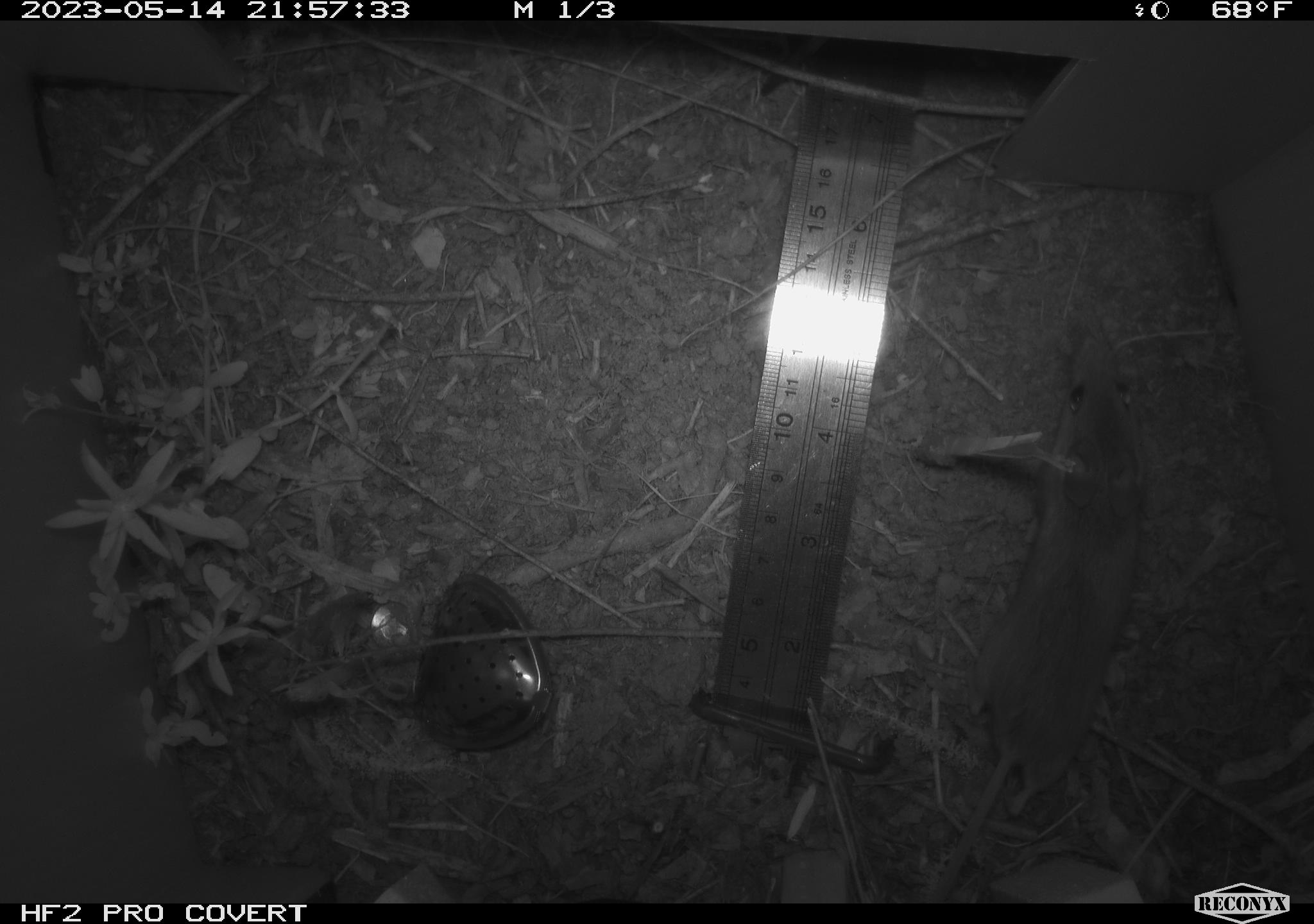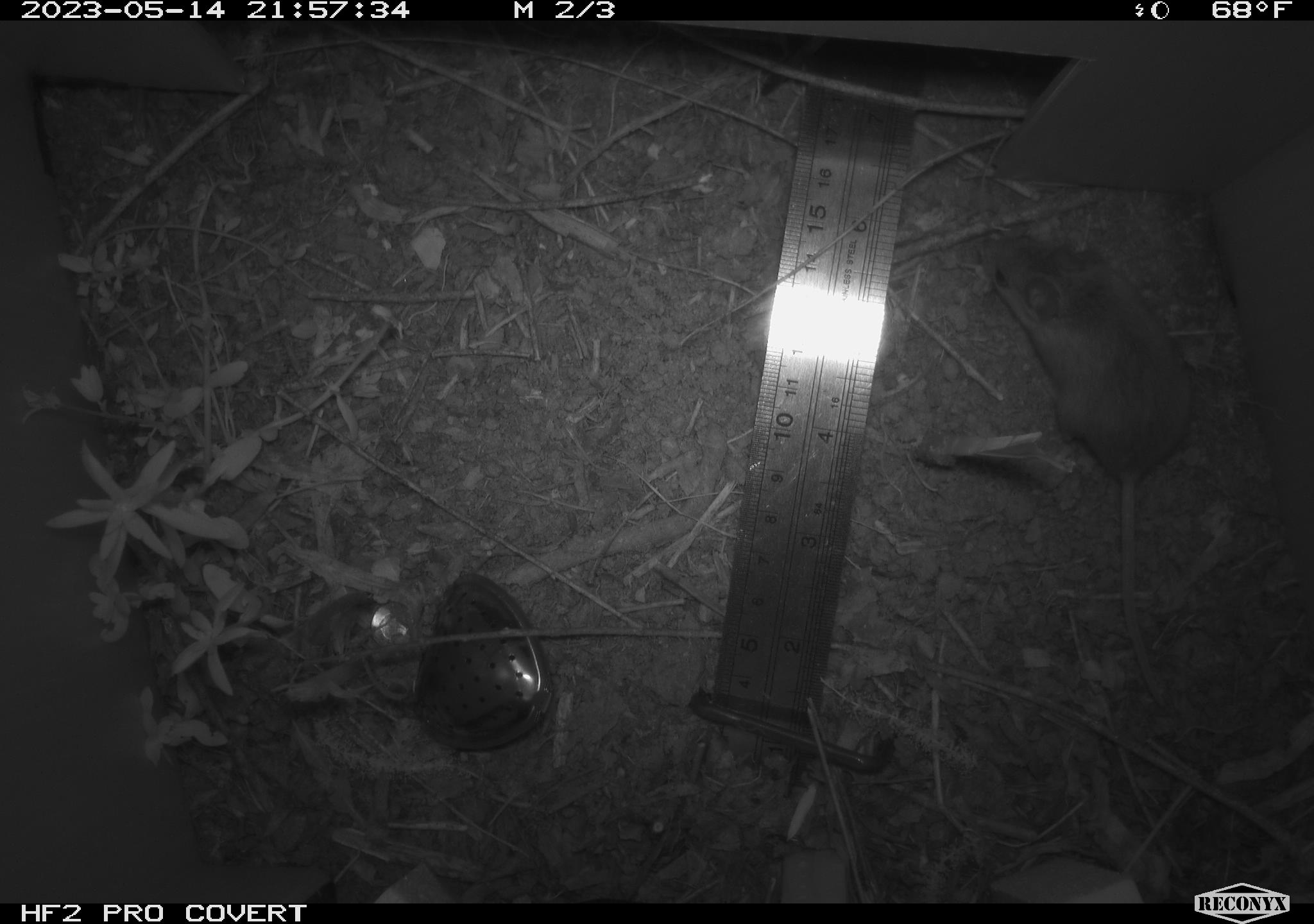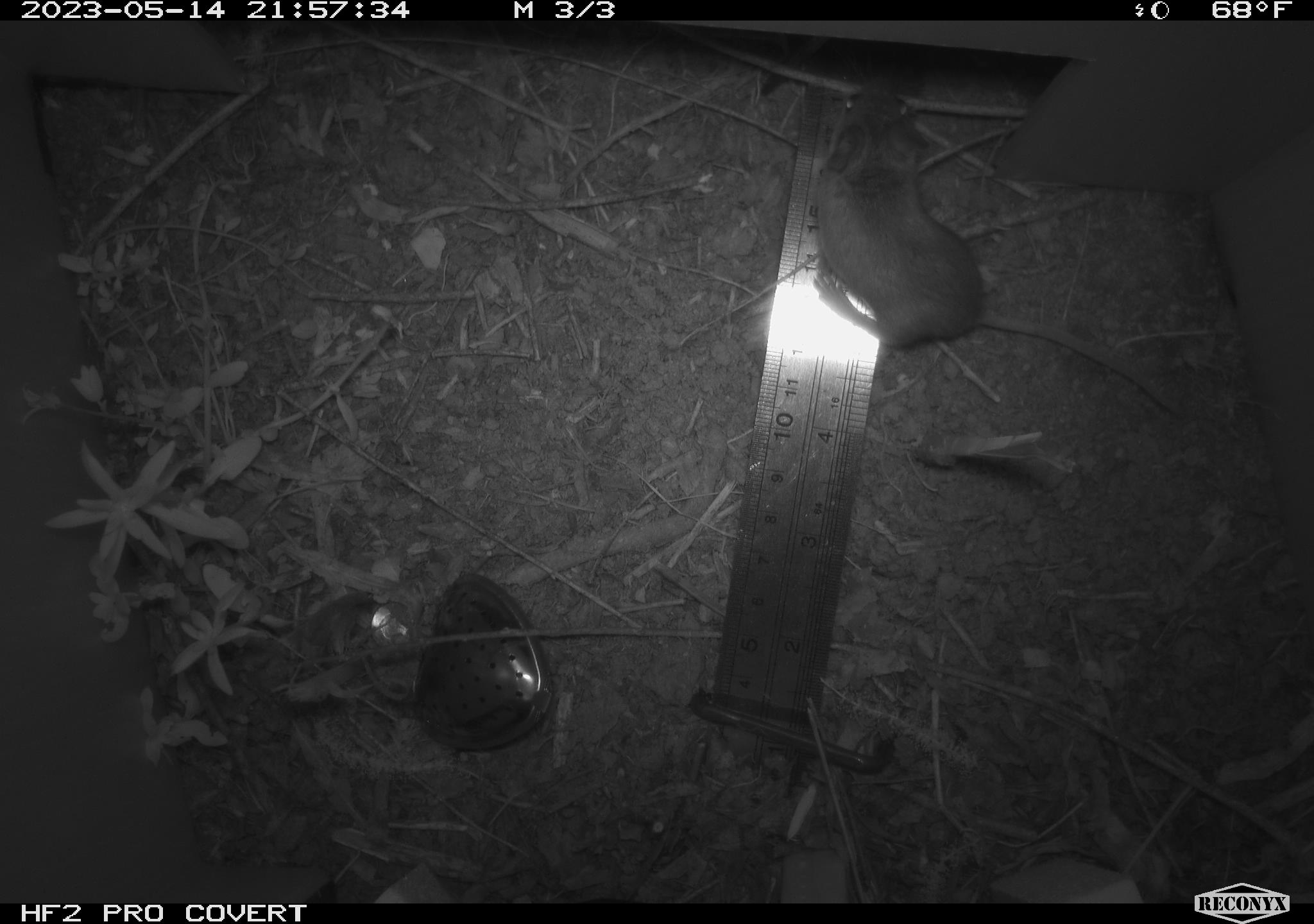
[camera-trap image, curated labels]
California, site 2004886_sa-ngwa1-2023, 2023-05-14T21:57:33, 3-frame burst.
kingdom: Animalia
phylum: Chordata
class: Mammalia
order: Rodentia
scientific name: Rodentia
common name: mouse species